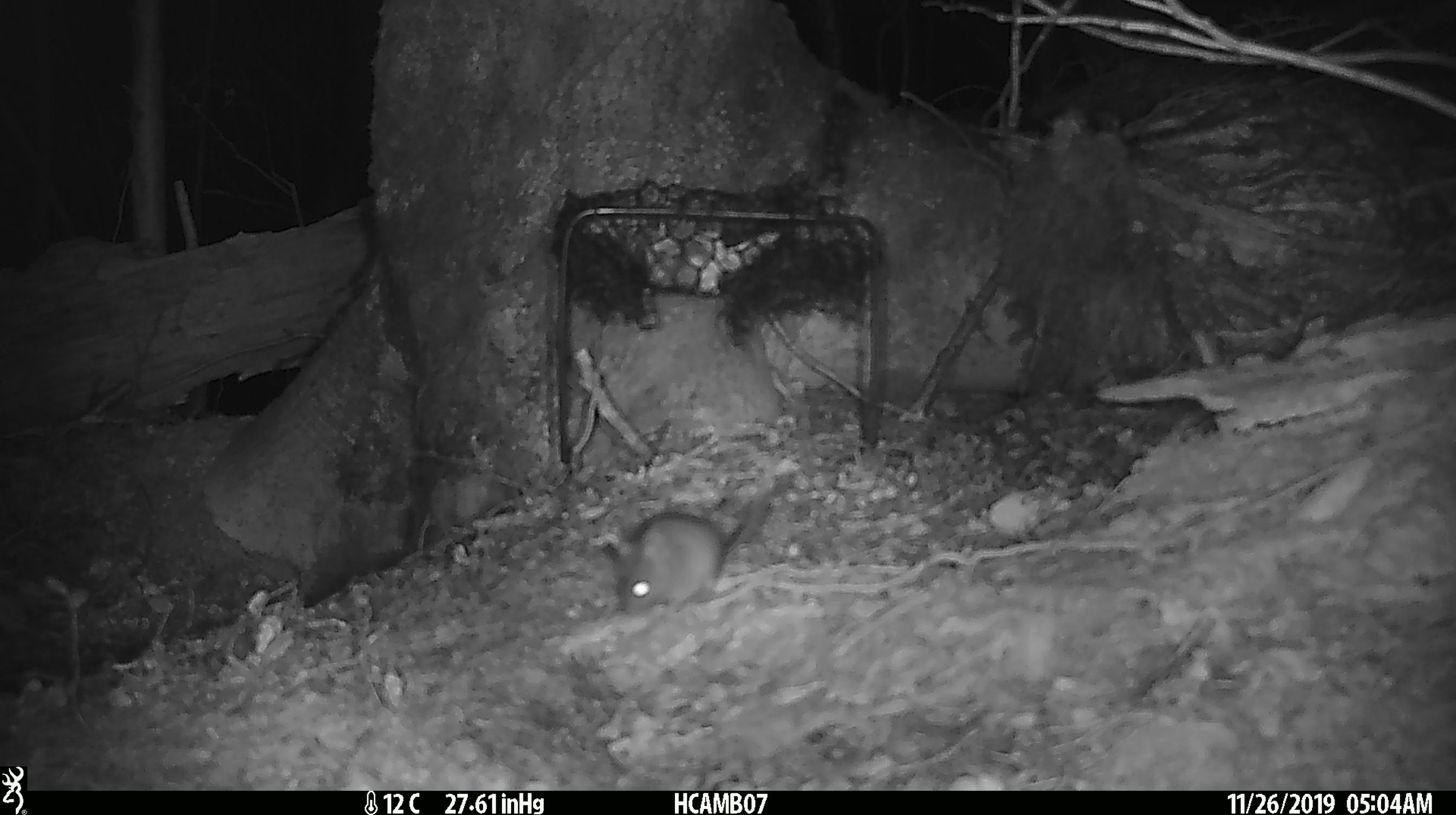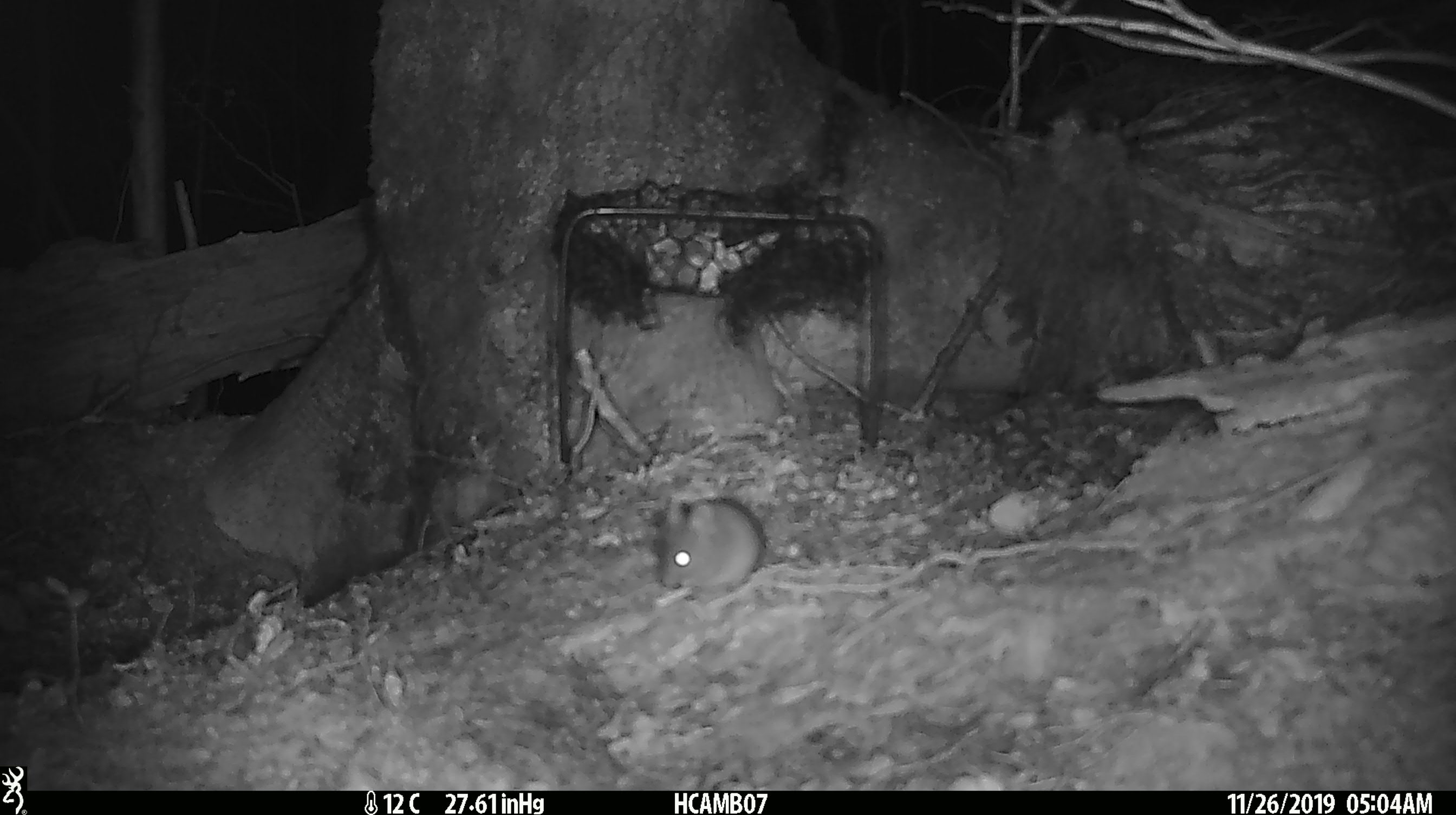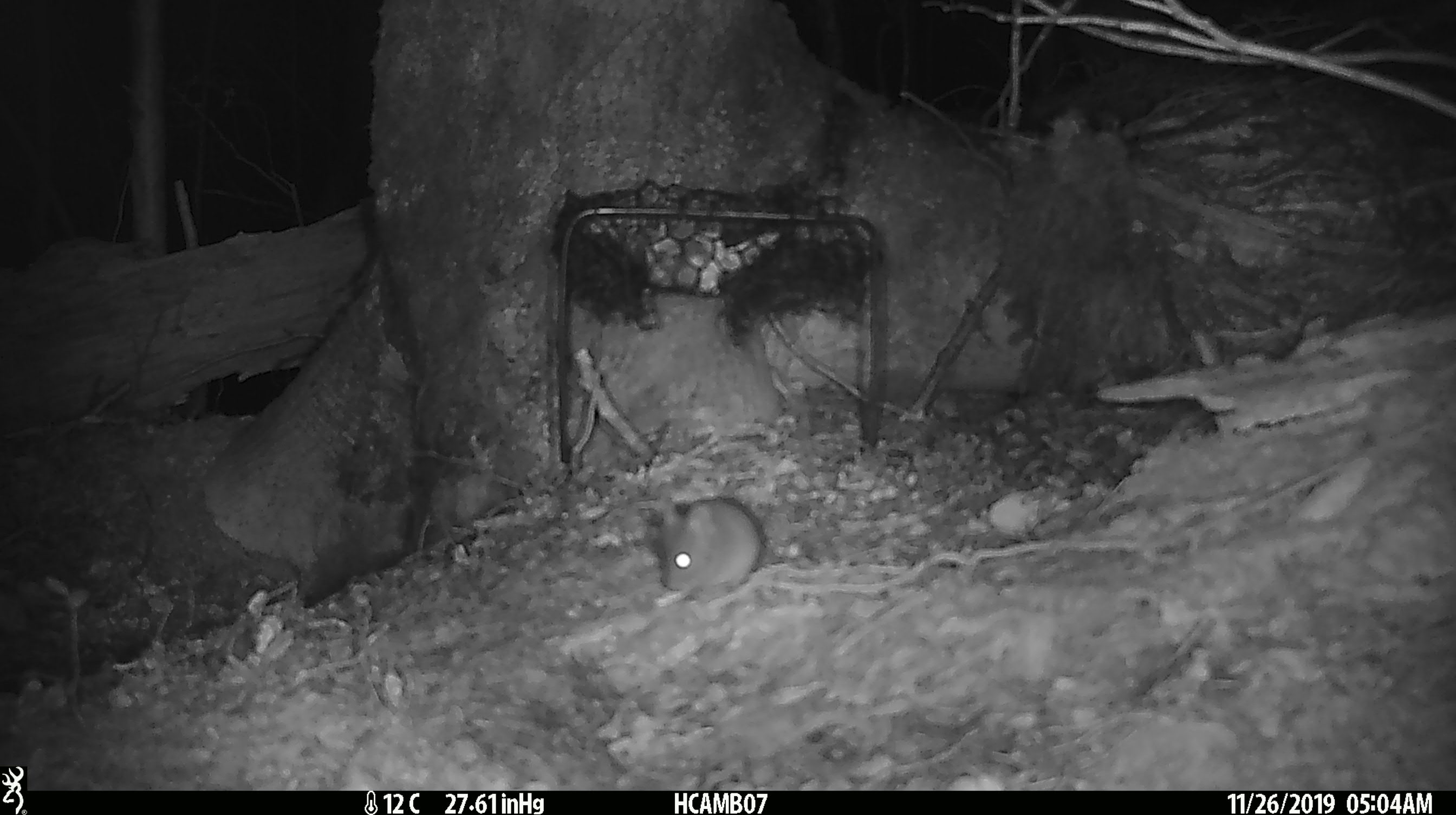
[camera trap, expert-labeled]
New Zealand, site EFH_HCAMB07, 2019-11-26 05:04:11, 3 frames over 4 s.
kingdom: Animalia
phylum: Chordata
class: Mammalia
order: Rodentia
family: Muridae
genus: Mus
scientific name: Mus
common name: mouse